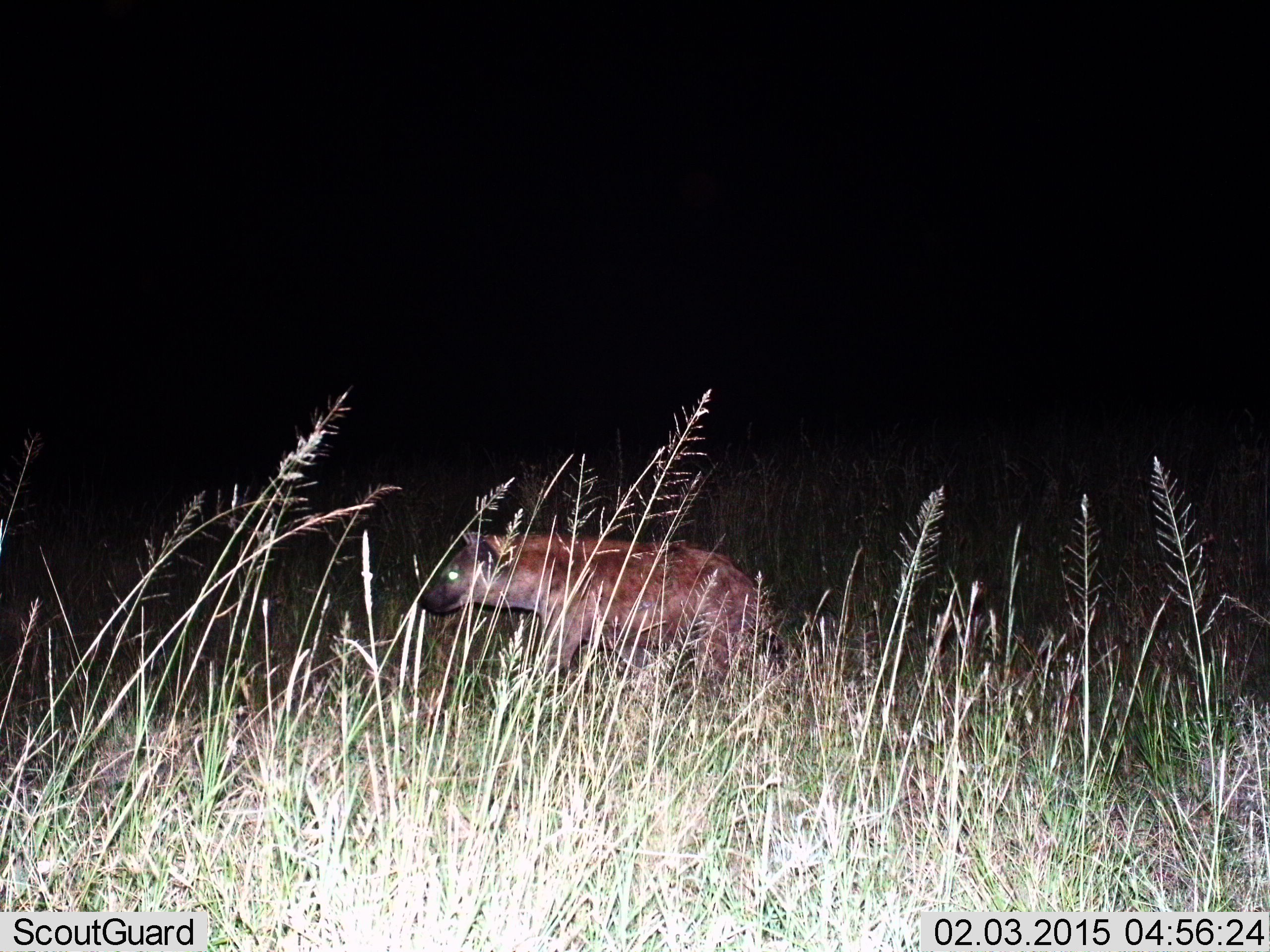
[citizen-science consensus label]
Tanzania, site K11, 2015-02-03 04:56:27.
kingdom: Animalia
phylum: Chordata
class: Mammalia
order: Carnivora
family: Hyaenidae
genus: Crocuta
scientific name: Crocuta crocuta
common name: spotted hyena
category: hyenaspotted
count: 1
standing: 20%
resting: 0%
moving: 90%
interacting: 0%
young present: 0%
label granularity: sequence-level